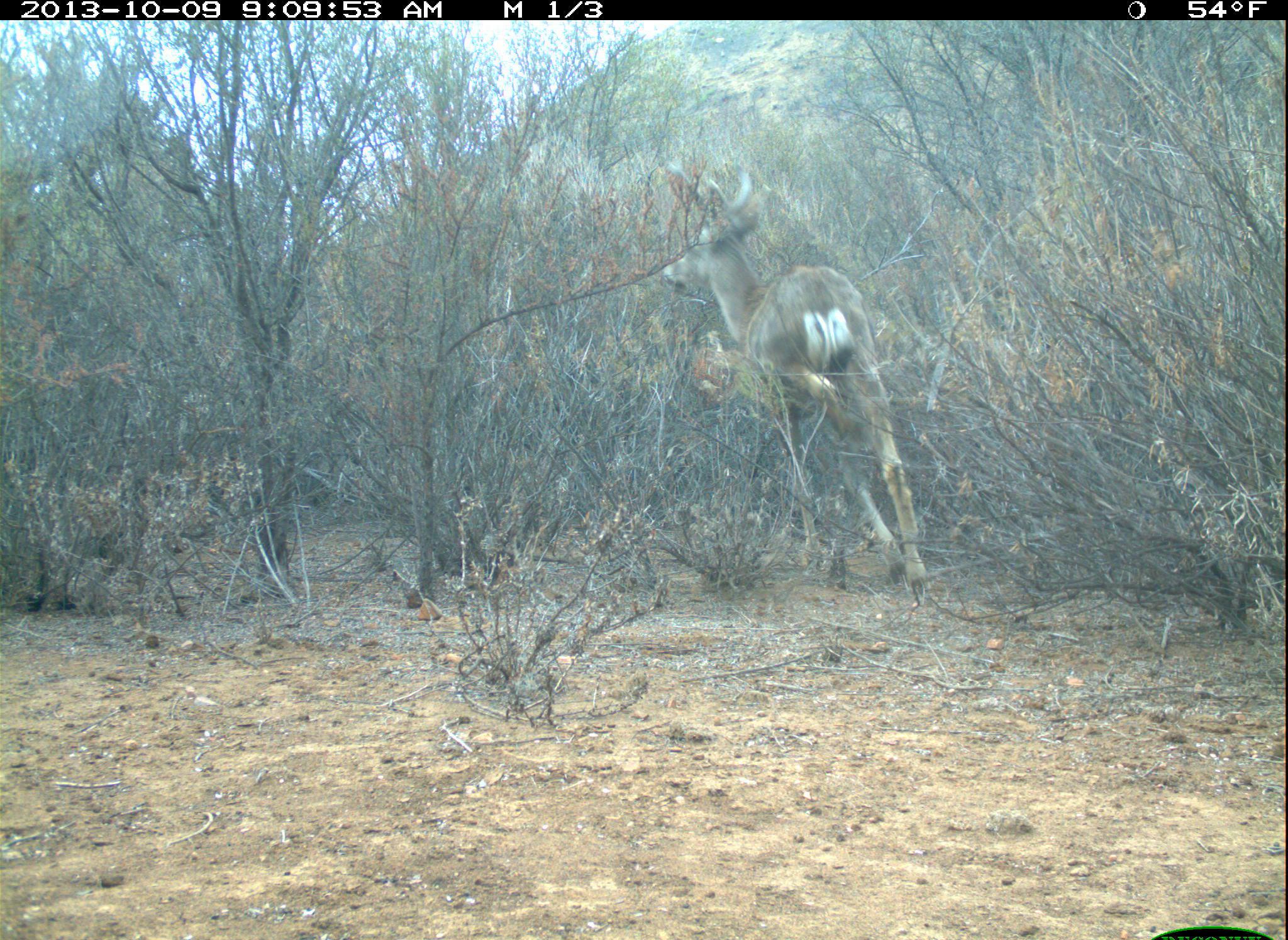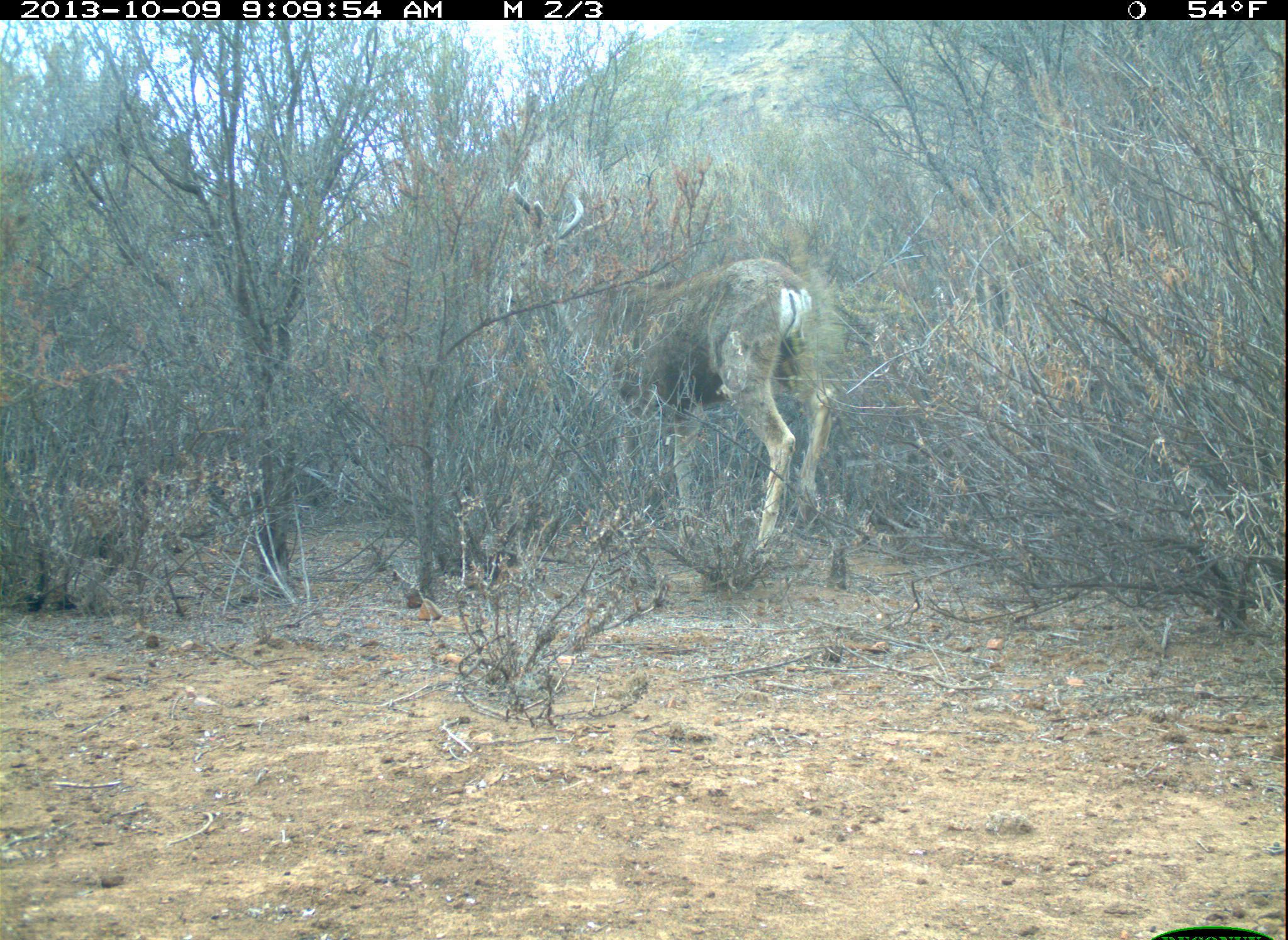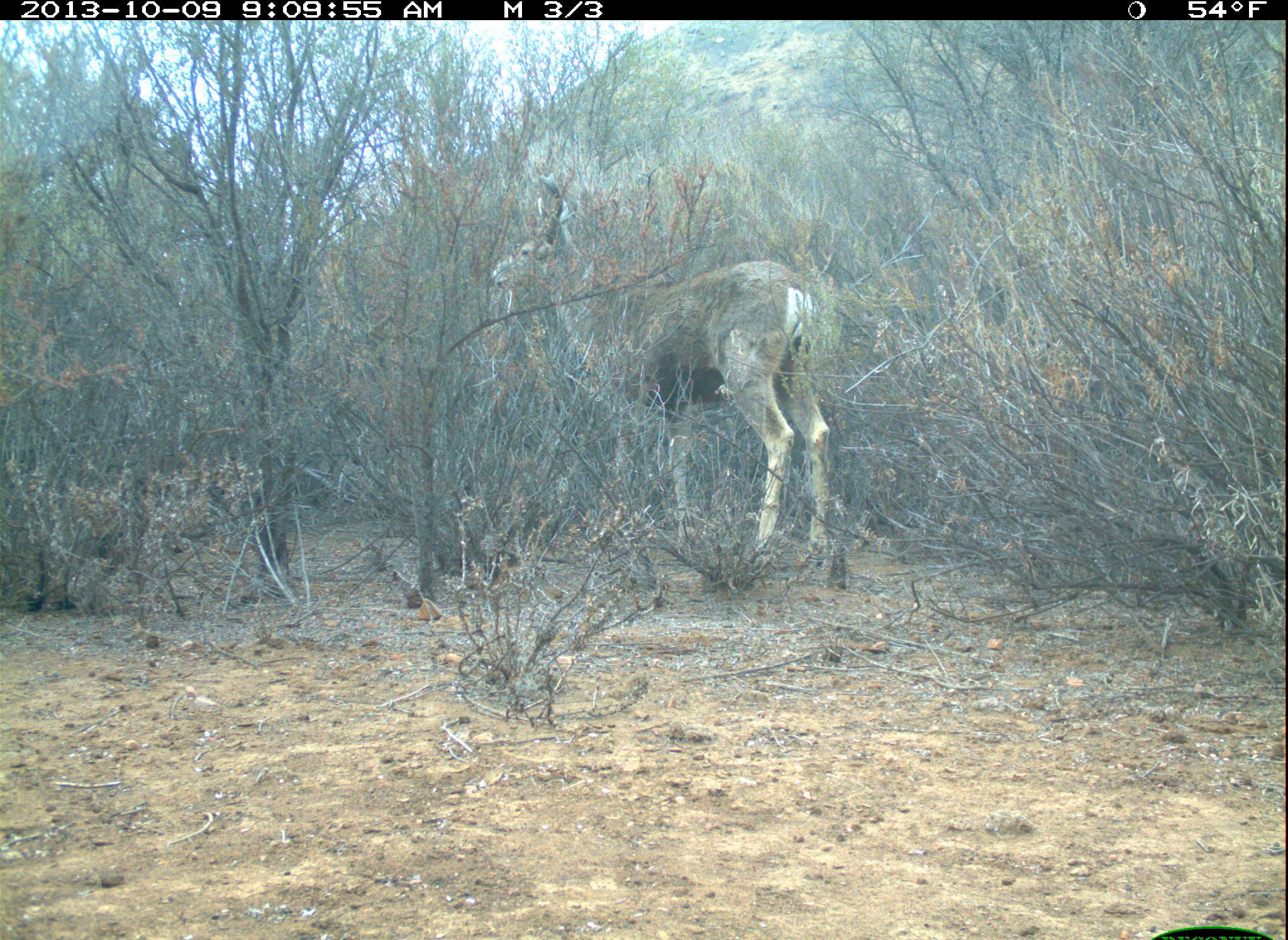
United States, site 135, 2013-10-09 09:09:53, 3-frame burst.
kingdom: Animalia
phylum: Chordata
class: Mammalia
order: Artiodactyla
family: Cervidae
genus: Odocoileus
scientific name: Odocoileus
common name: deer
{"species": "deer (Odocoileus)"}